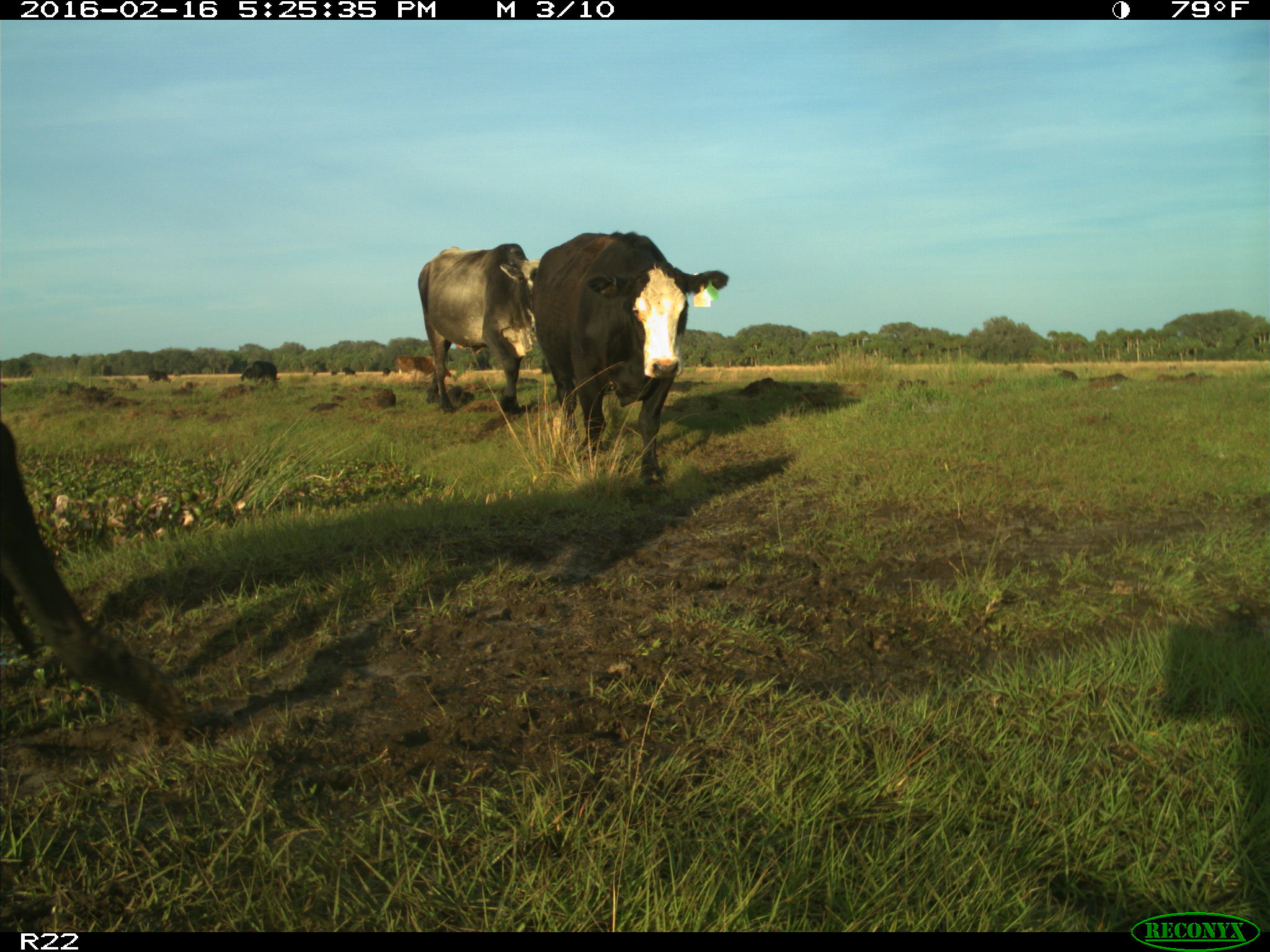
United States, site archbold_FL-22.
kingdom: Animalia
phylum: Chordata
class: Mammalia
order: Artiodactyla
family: Bovidae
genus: Bos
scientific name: Bos taurus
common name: domestic cow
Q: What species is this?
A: Bos taurus (domestic cow).